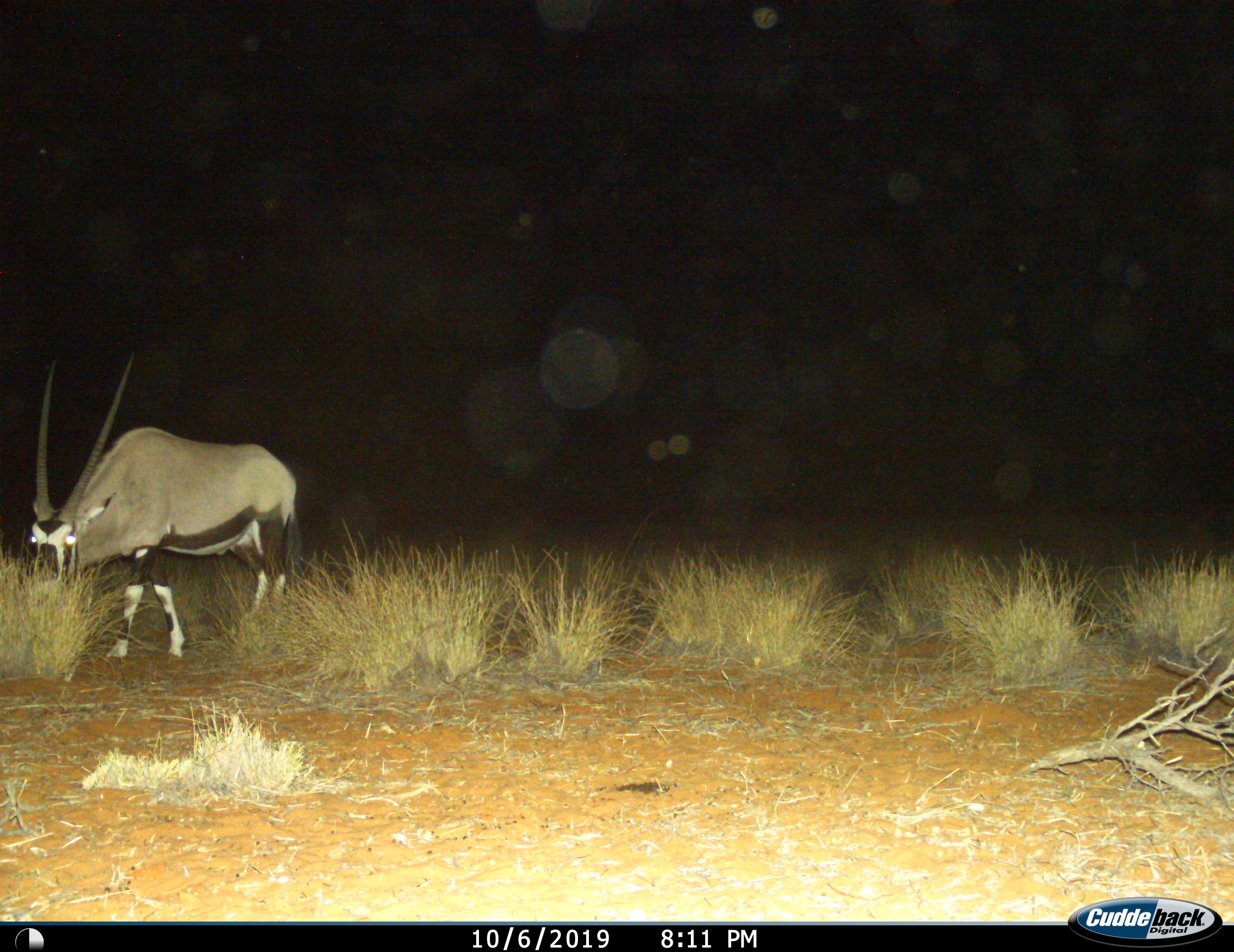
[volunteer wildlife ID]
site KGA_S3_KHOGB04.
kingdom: Animalia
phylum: Chordata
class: Mammalia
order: Artiodactyla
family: Bovidae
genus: Oryx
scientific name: Oryx gazella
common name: gemsbok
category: oryx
Oryx (gemsbok) (Oryx gazella), count 1. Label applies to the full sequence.